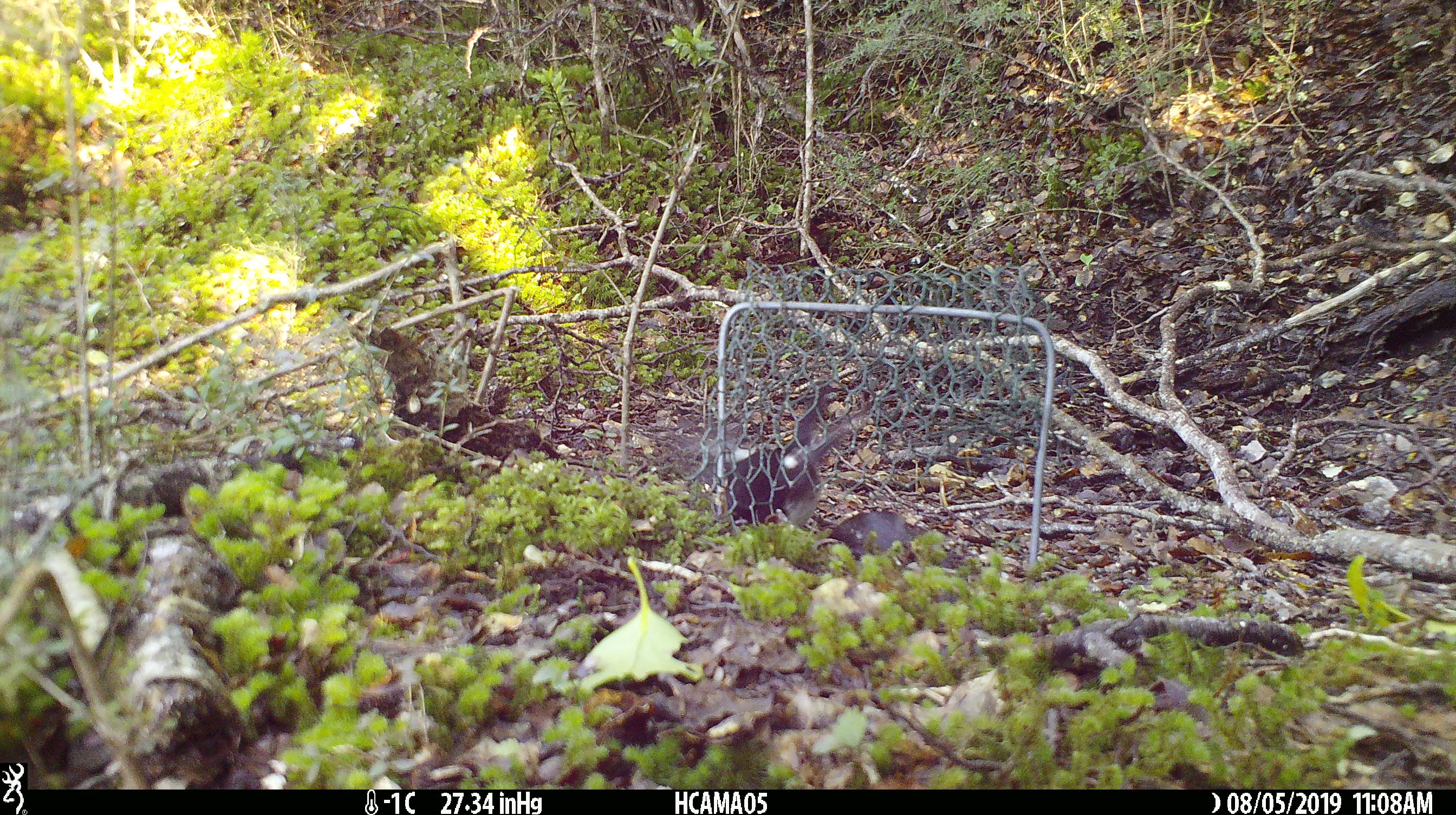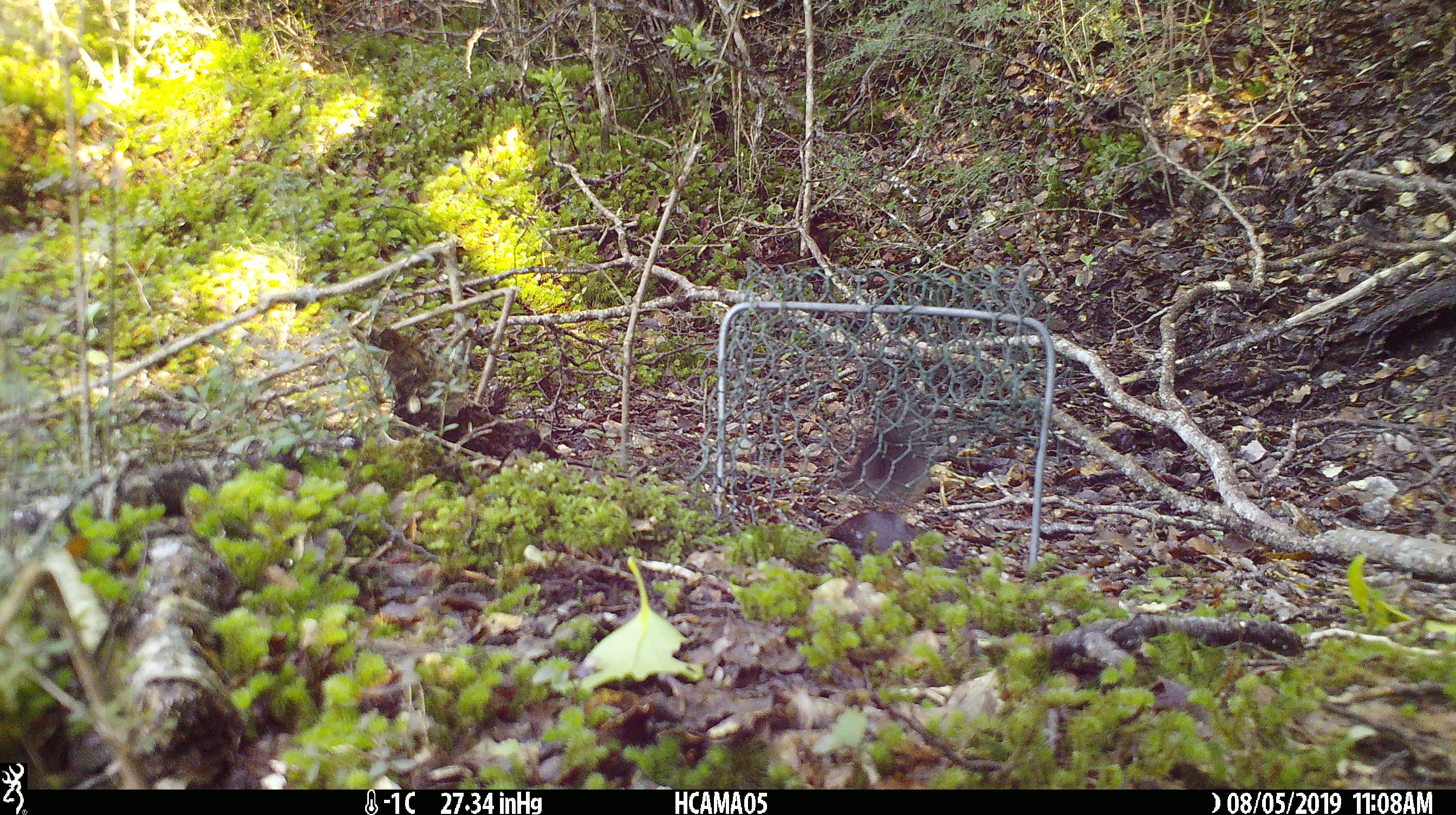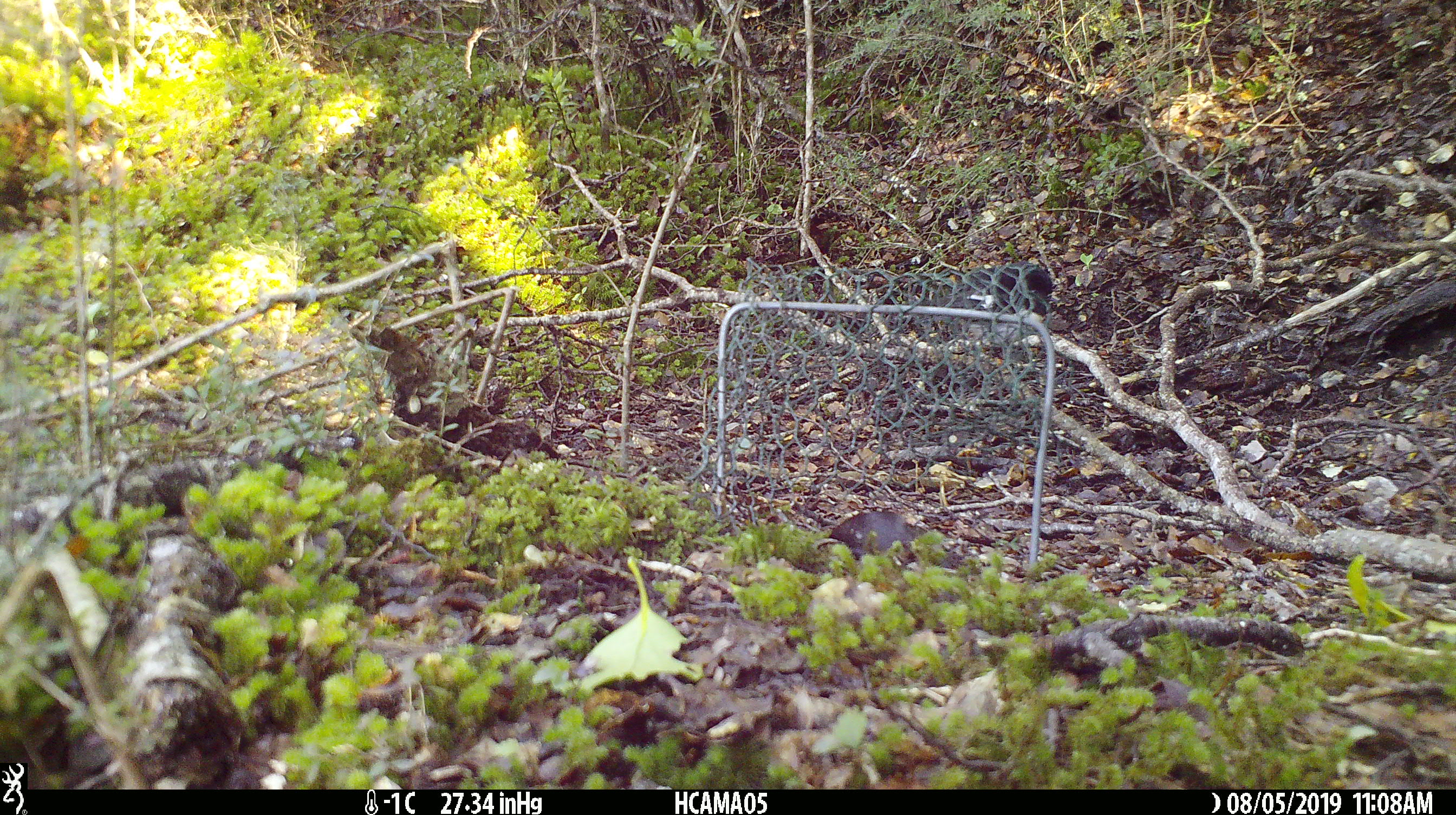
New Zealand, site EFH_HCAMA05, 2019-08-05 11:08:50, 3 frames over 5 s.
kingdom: Animalia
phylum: Chordata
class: Aves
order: Passeriformes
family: Petroicidae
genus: Petroica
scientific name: Petroica macrocephala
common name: tomtit